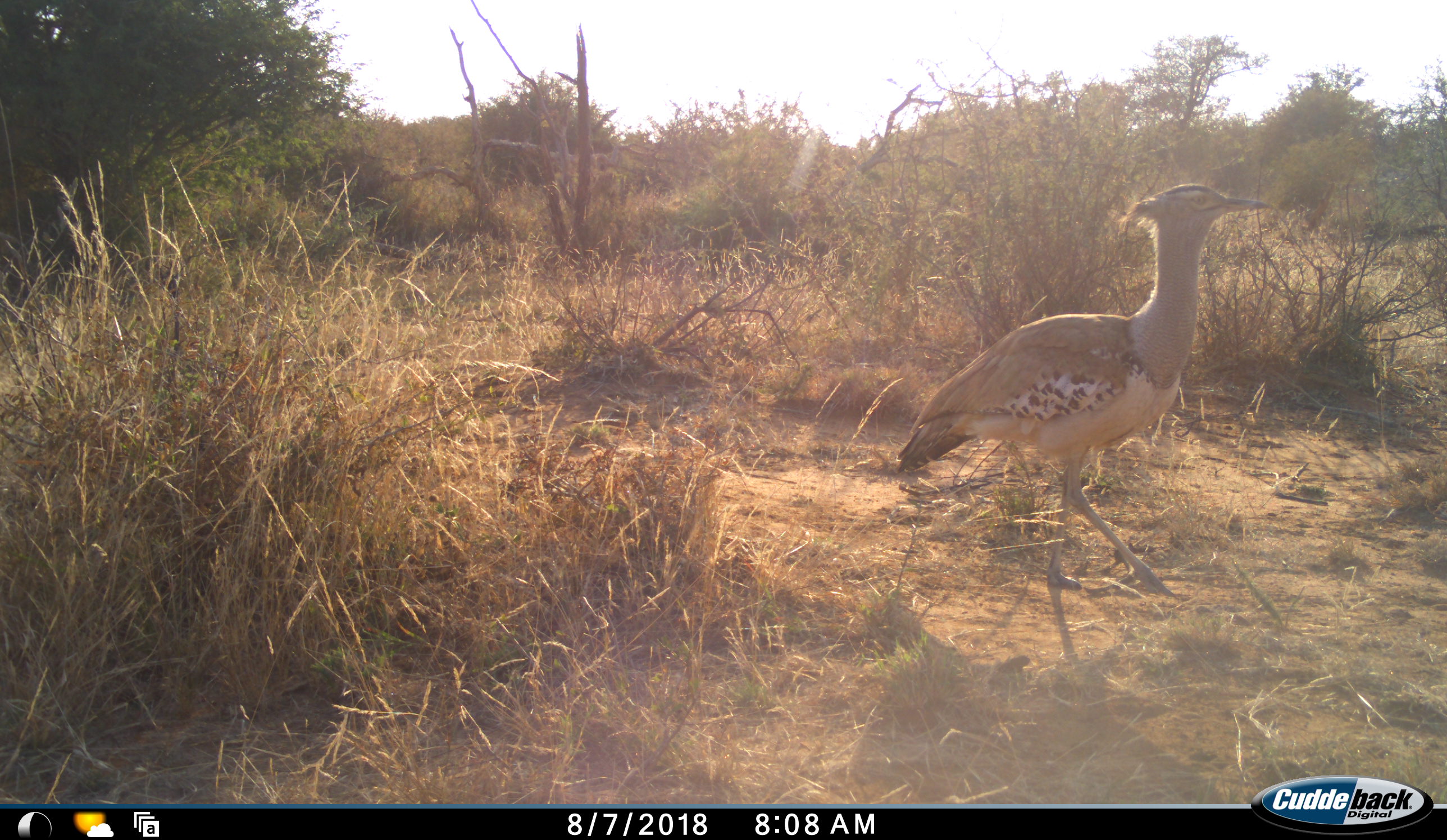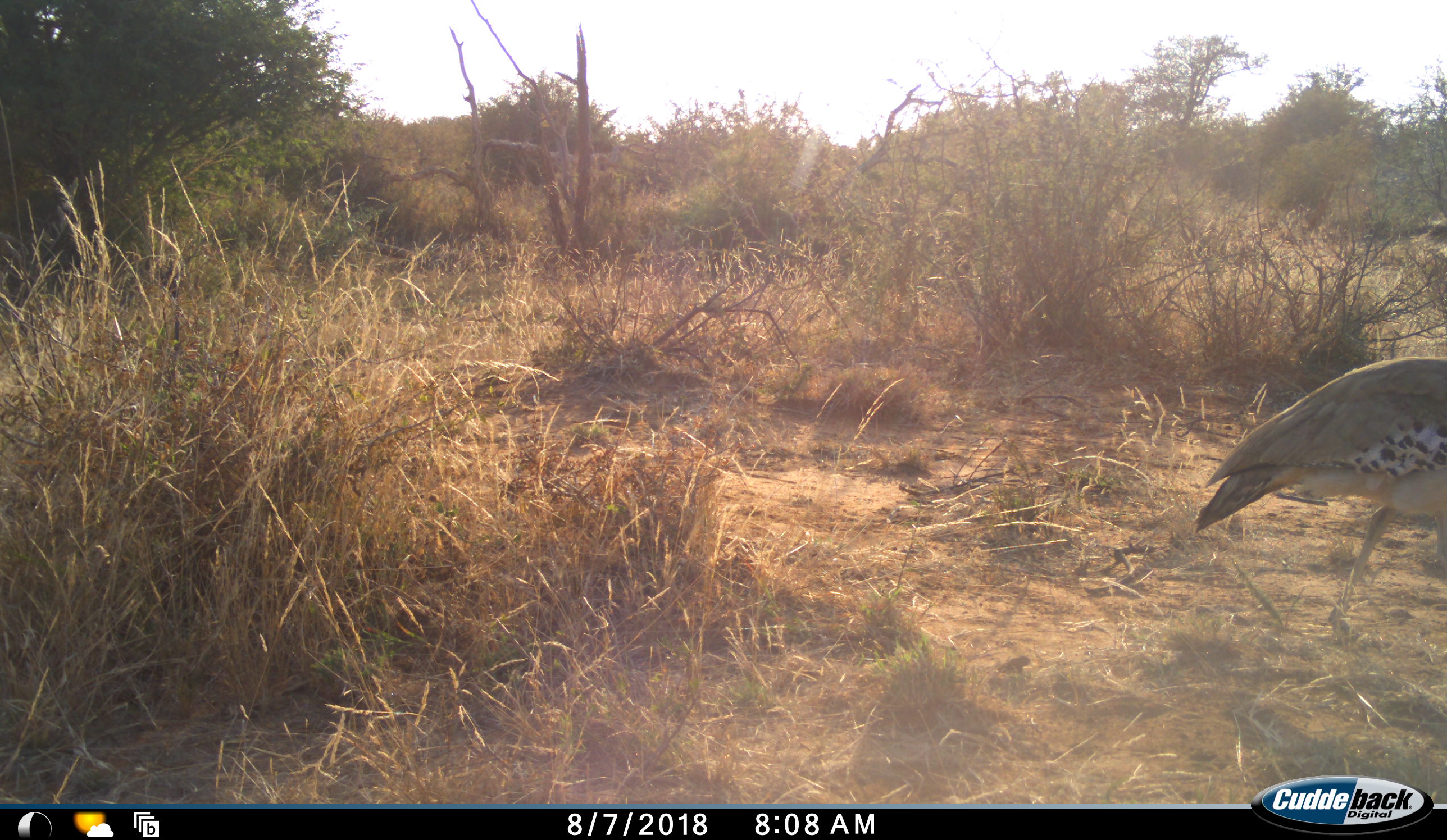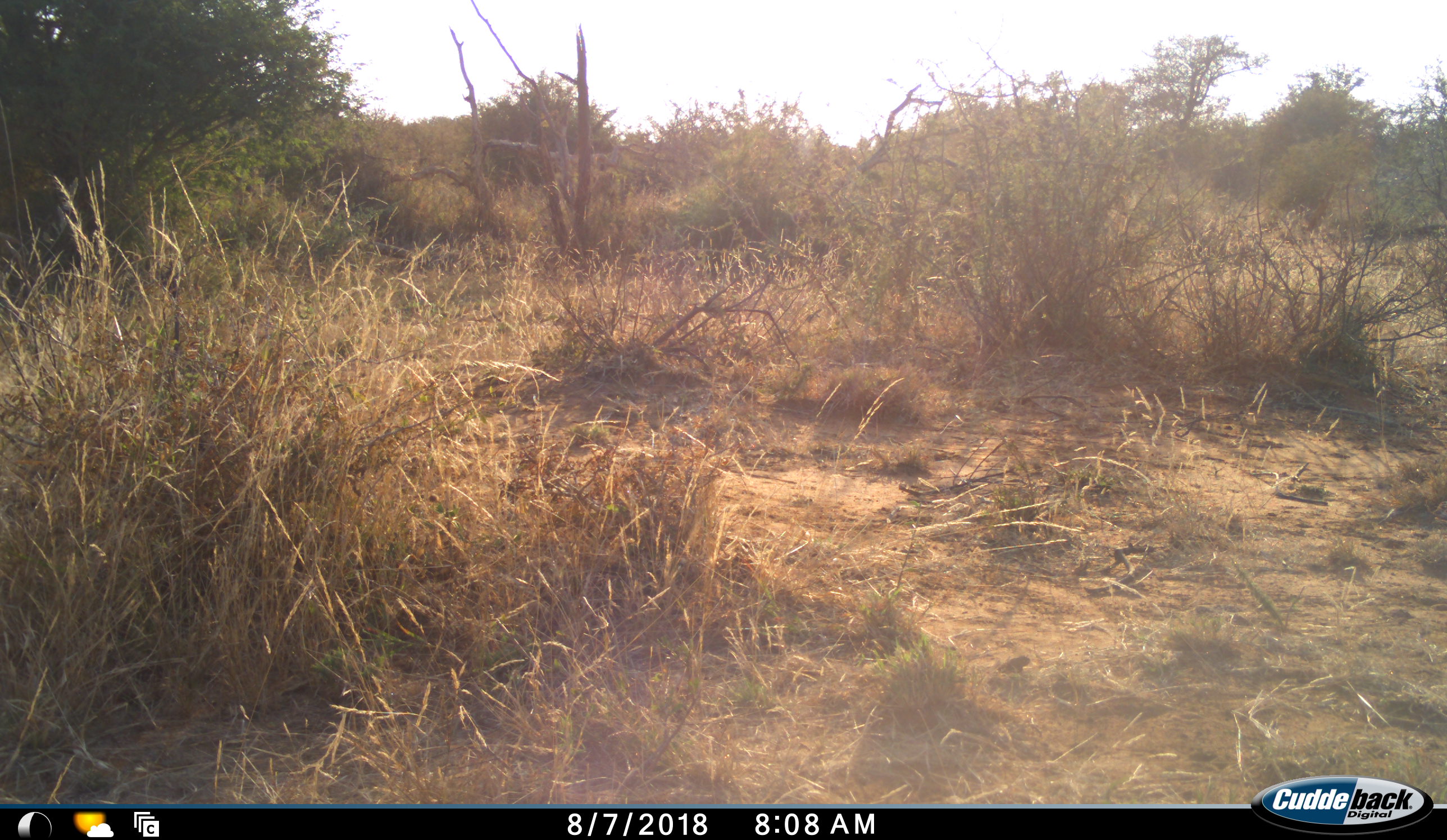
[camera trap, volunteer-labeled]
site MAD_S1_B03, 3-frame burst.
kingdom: Animalia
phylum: Chordata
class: Aves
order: Otidiformes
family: Otididae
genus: Ardeotis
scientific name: Ardeotis kori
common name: kori bustard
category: bustardkori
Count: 1.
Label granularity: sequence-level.